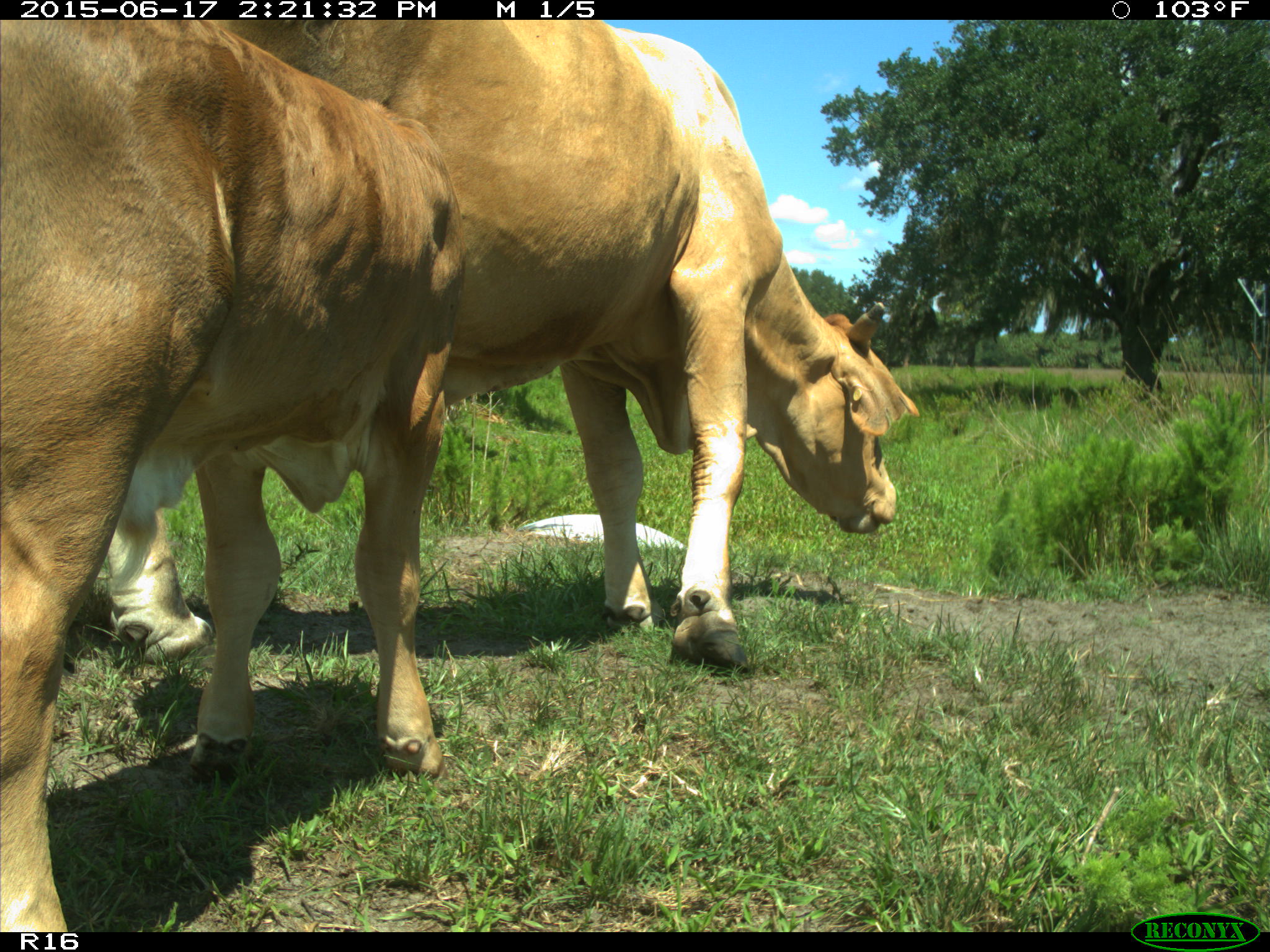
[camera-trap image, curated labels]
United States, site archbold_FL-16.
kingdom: Animalia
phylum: Chordata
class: Mammalia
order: Artiodactyla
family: Bovidae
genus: Bos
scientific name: Bos taurus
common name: domestic cow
Bos taurus (domestic cow).